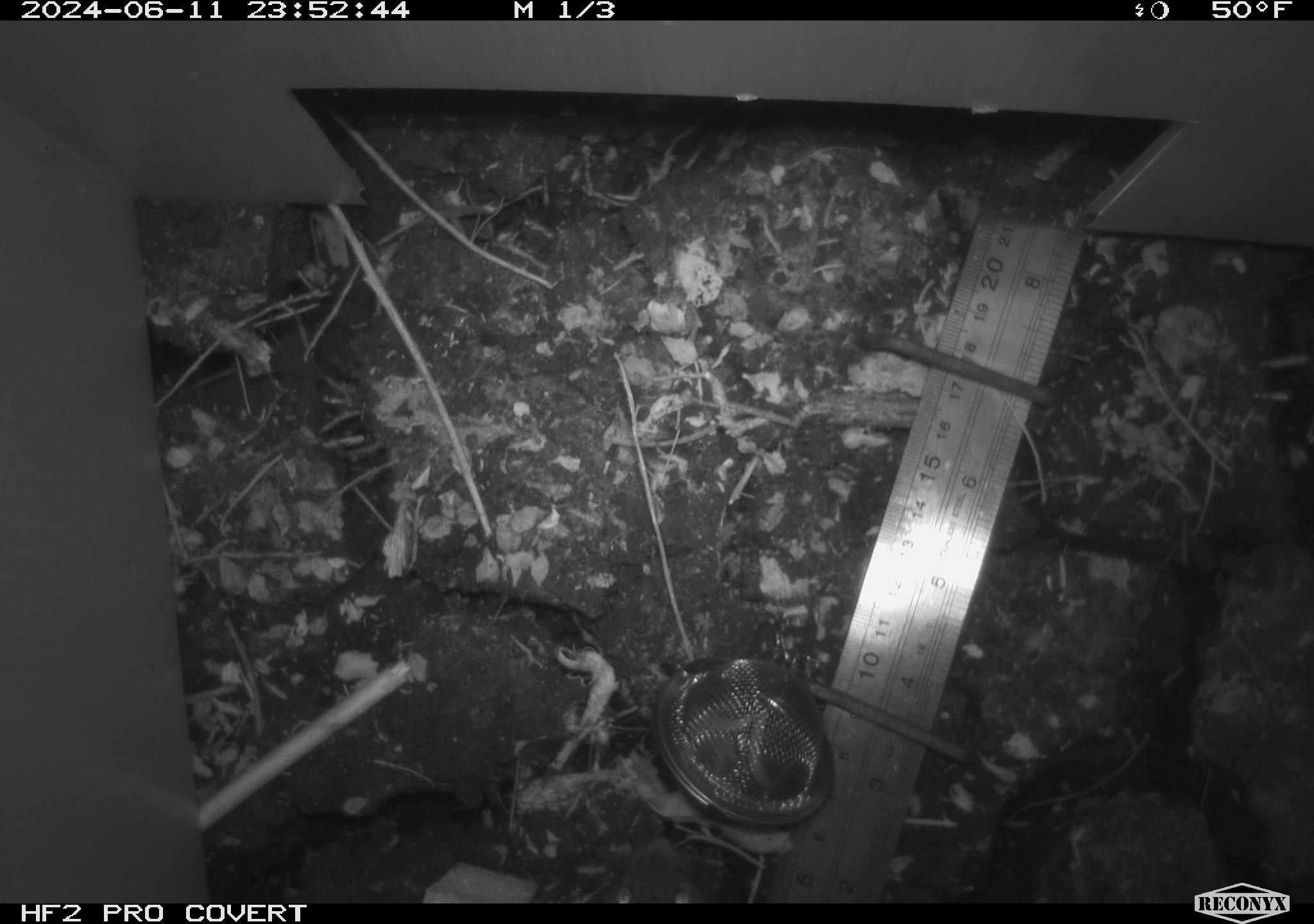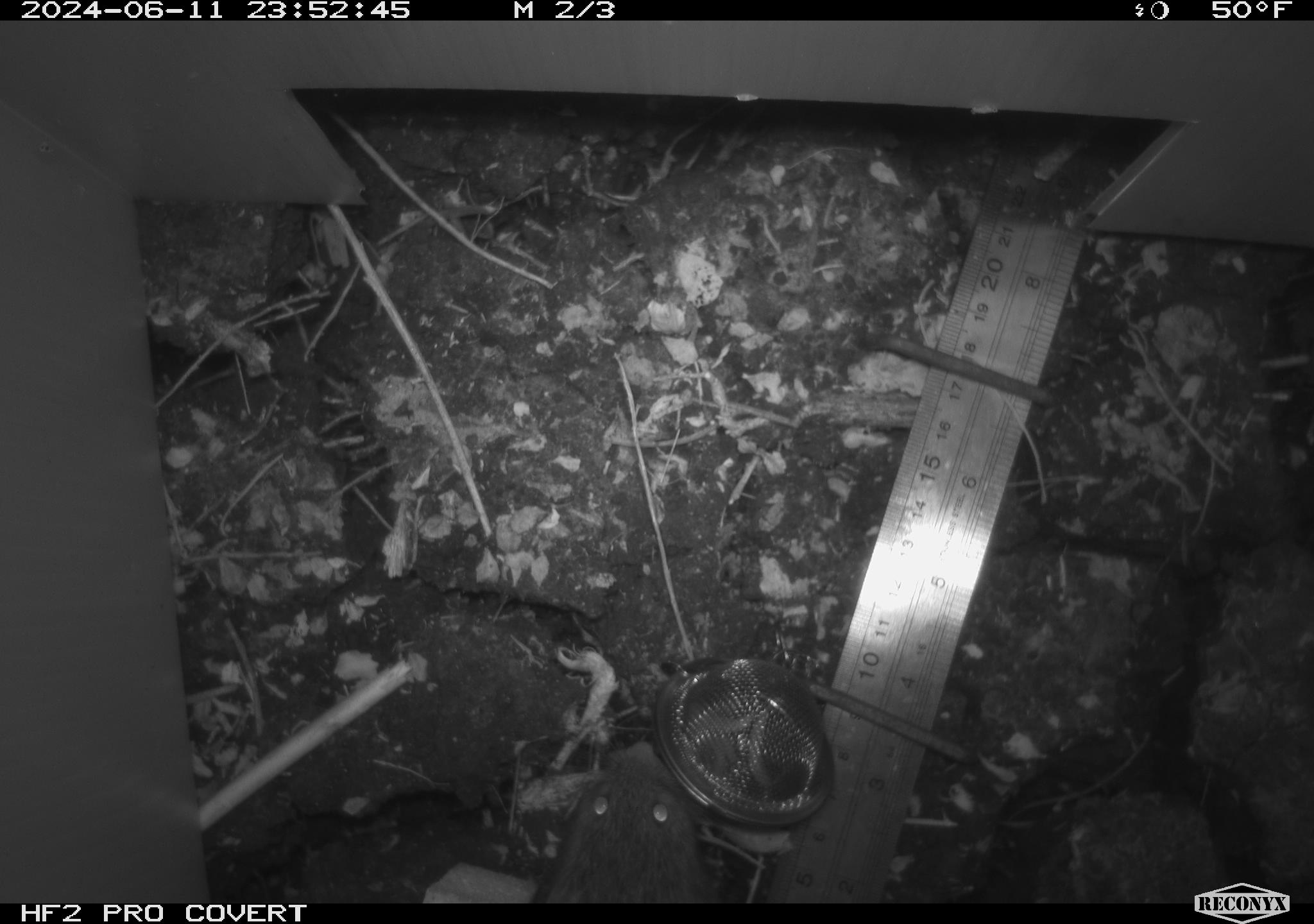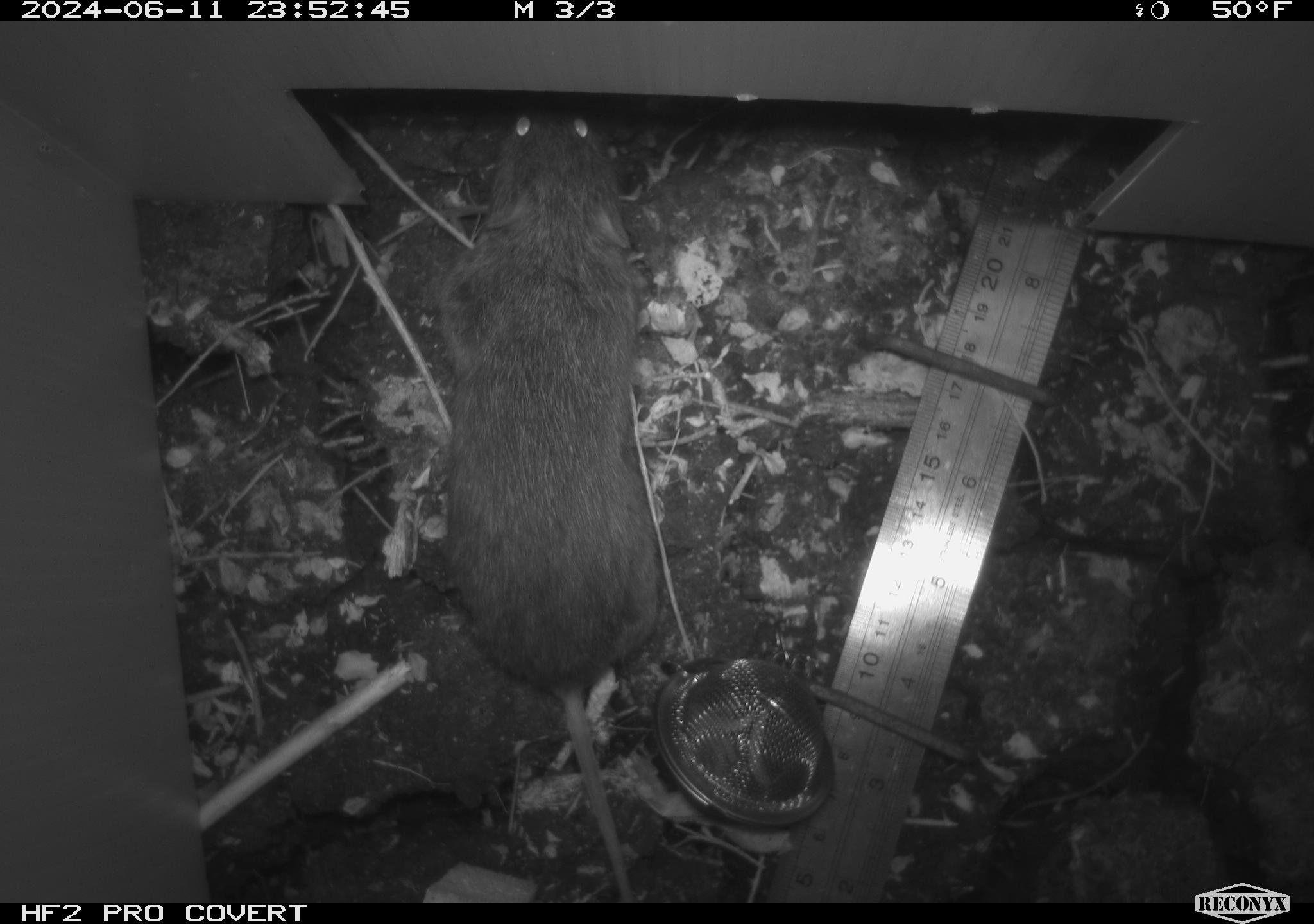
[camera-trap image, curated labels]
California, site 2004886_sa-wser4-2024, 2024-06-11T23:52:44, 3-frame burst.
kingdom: Animalia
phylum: Chordata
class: Mammalia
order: Rodentia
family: Cricetidae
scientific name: Arvicolinae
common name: voles, lemmings, and muskrats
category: arvicolinae subfamily